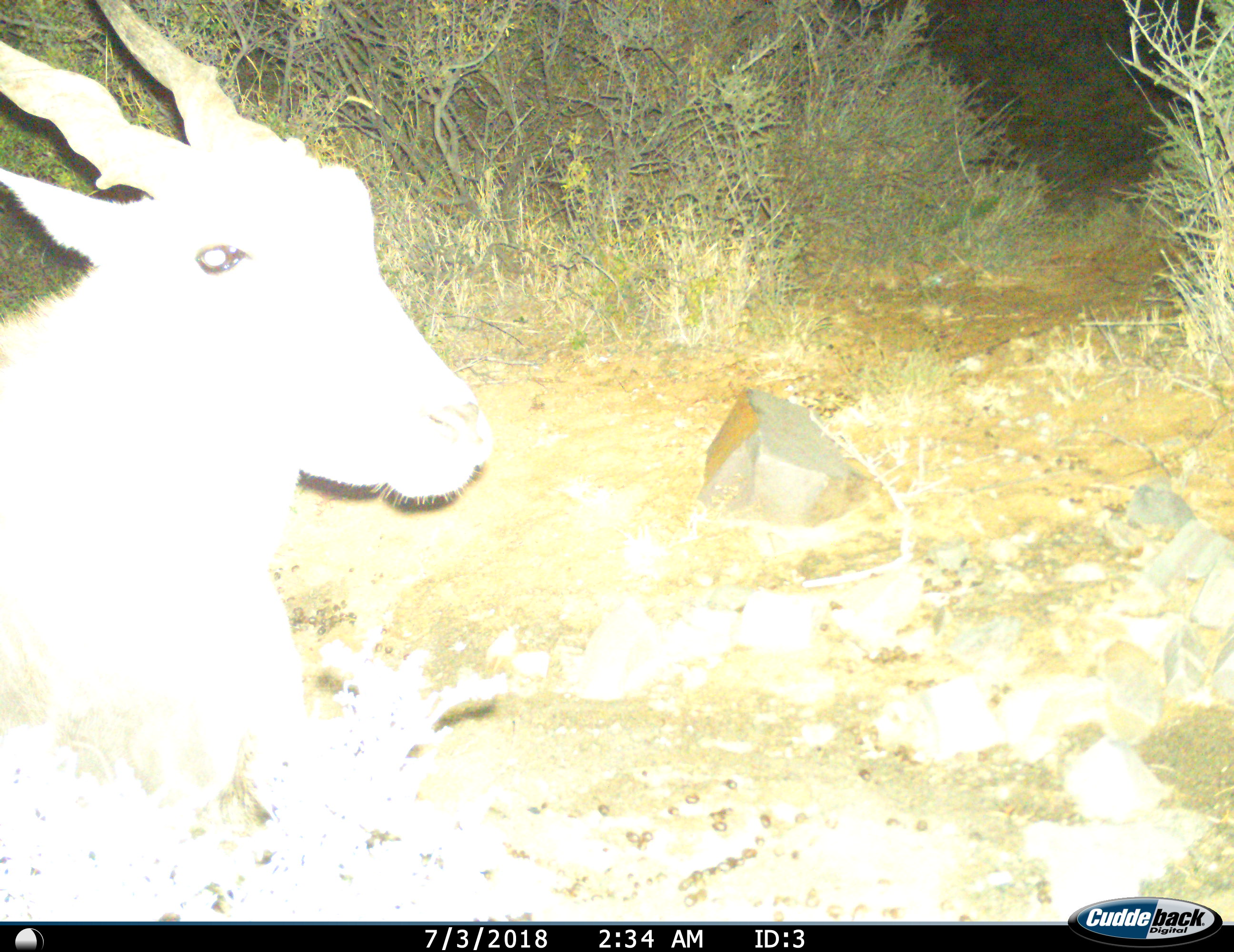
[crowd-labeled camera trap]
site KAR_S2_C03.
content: unidentified animal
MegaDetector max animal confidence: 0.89